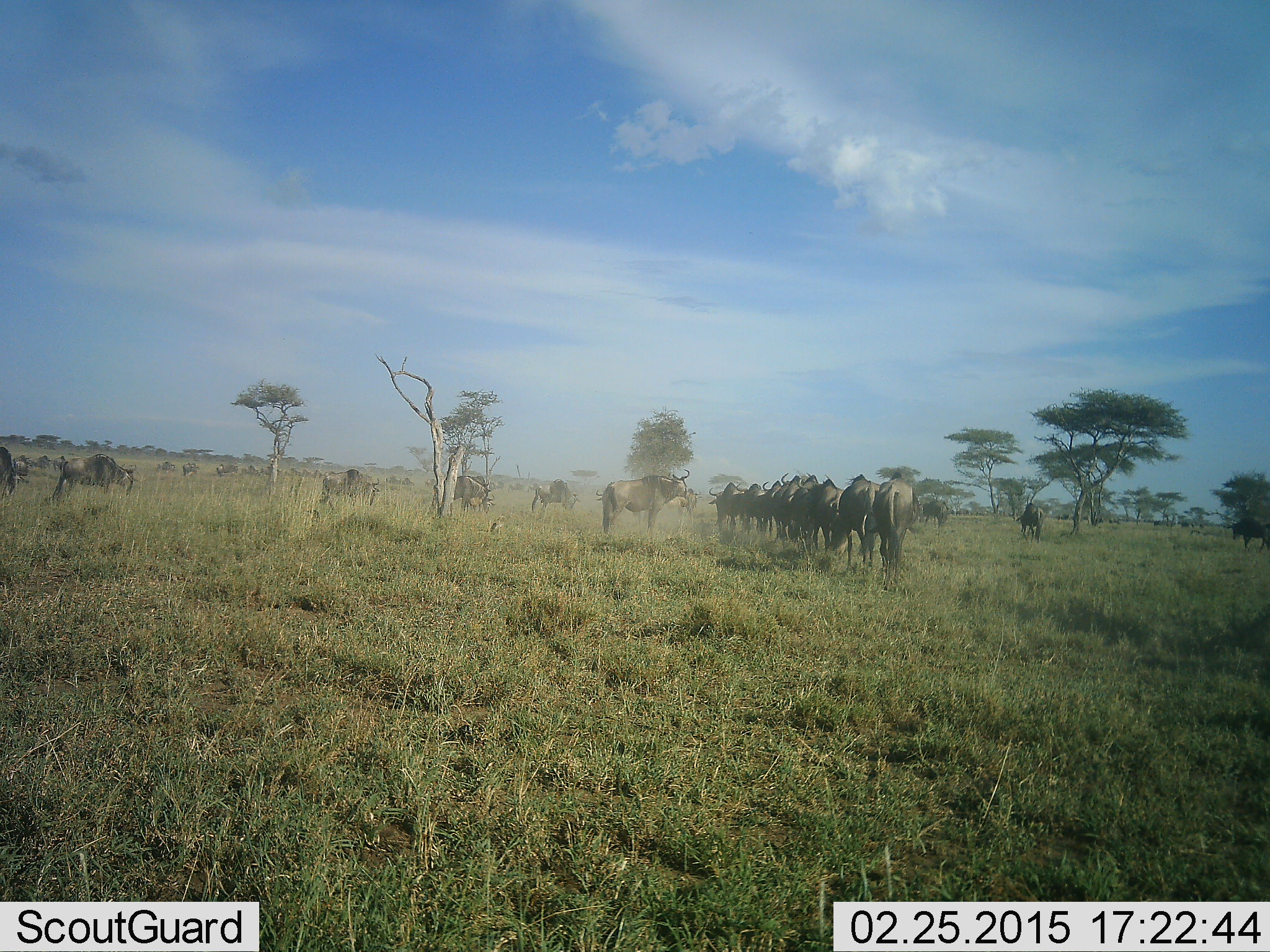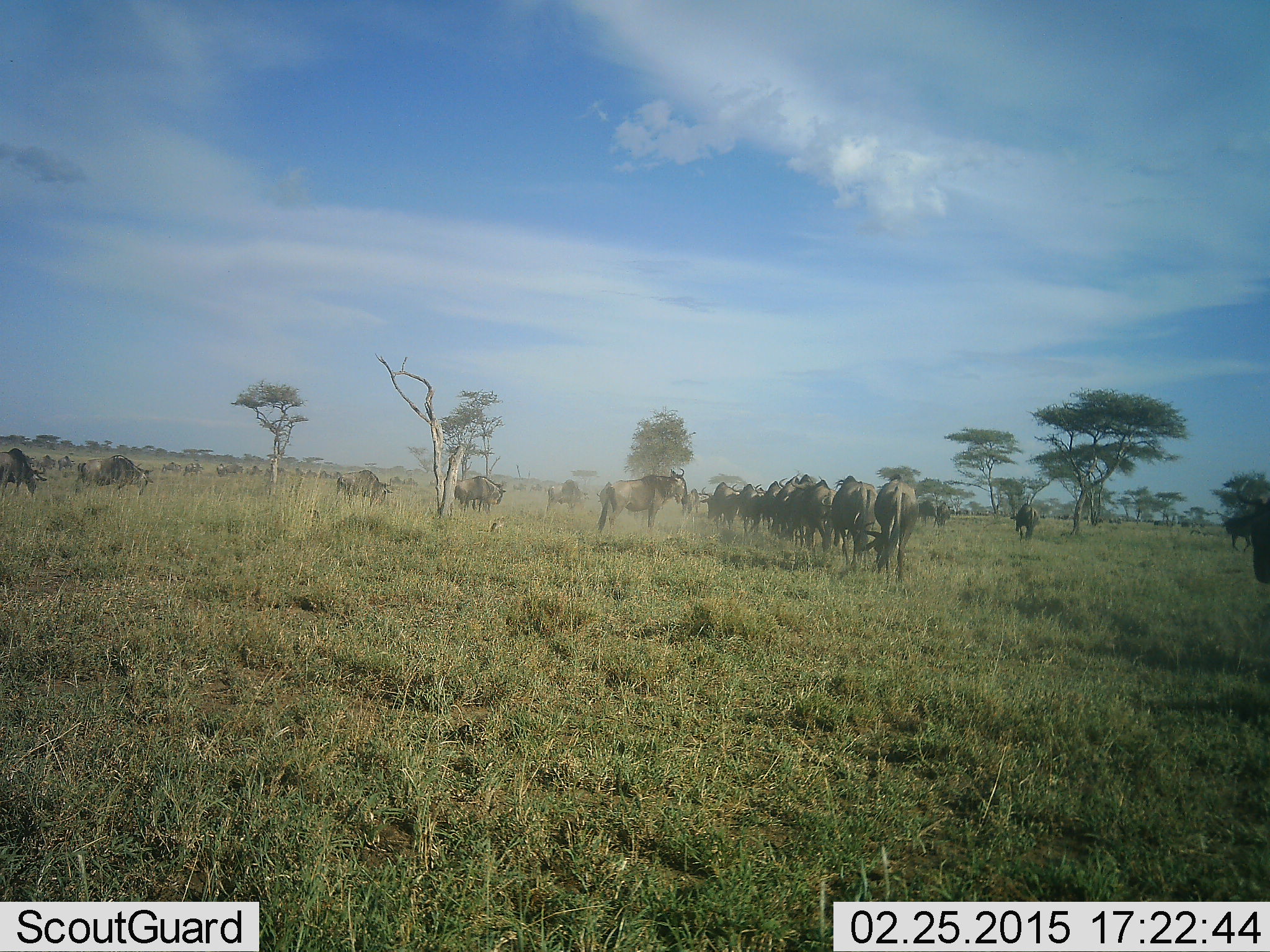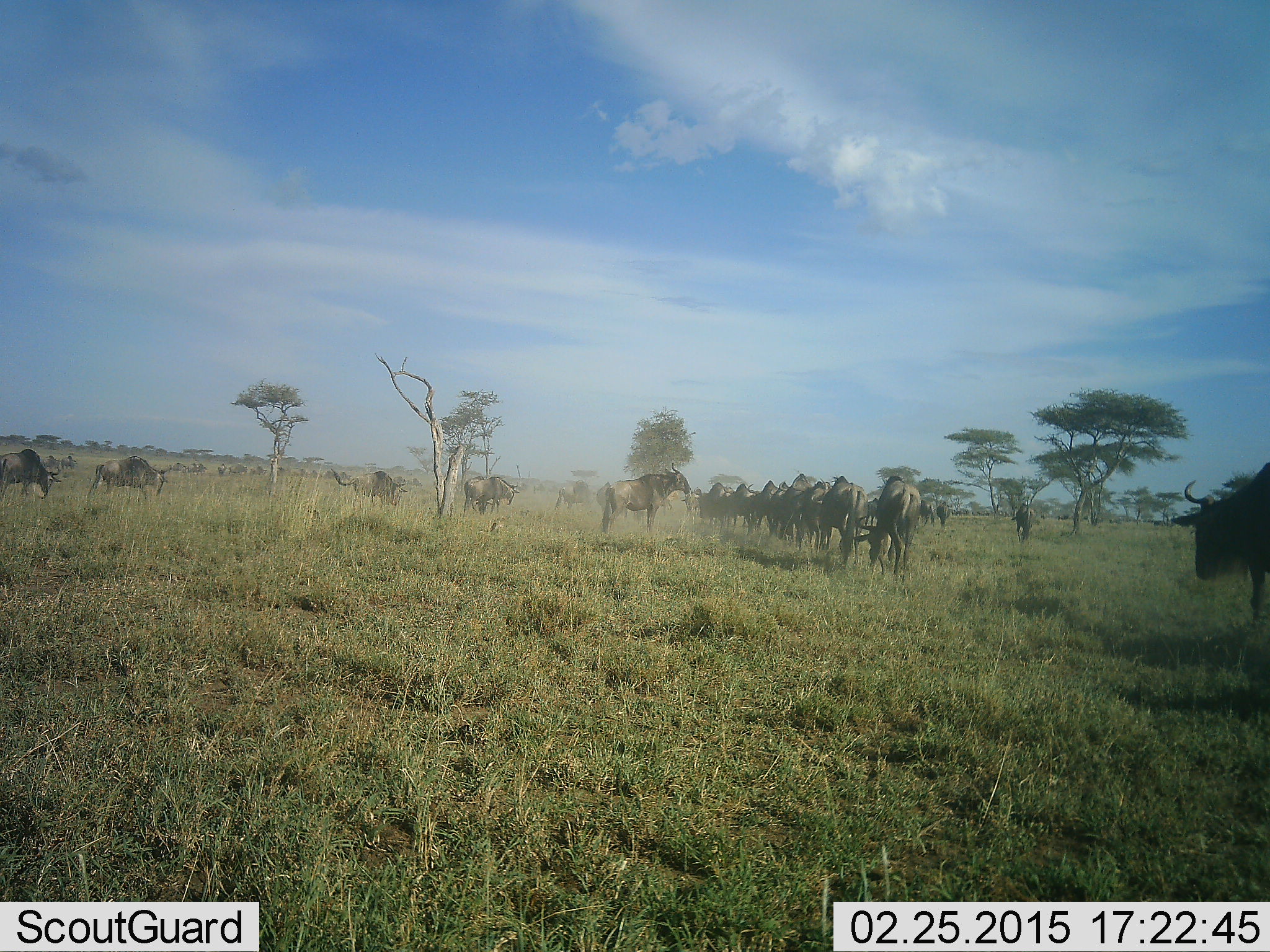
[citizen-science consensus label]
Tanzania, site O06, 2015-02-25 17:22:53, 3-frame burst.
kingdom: Animalia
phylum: Chordata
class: Mammalia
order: Artiodactyla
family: Bovidae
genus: Connochaetes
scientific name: Connochaetes taurinus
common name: blue wildebeest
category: wildebeest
Wildebeest (blue wildebeest) (Connochaetes taurinus), count 11-50. Behavior (volunteer vote fractions): standing 10%, resting 0%, moving 90%, interacting 10%. Young present (vote fraction): 0%. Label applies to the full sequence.